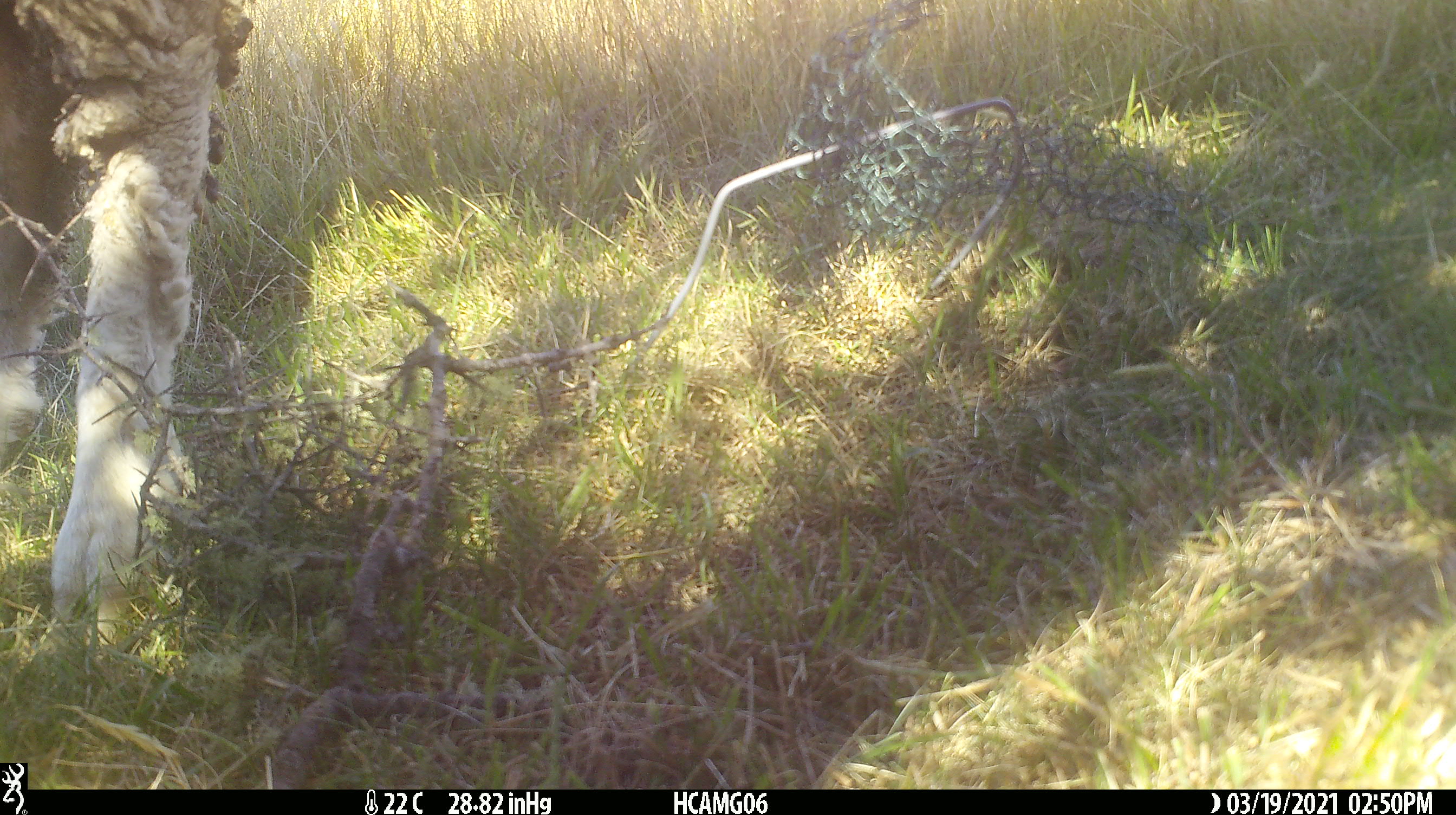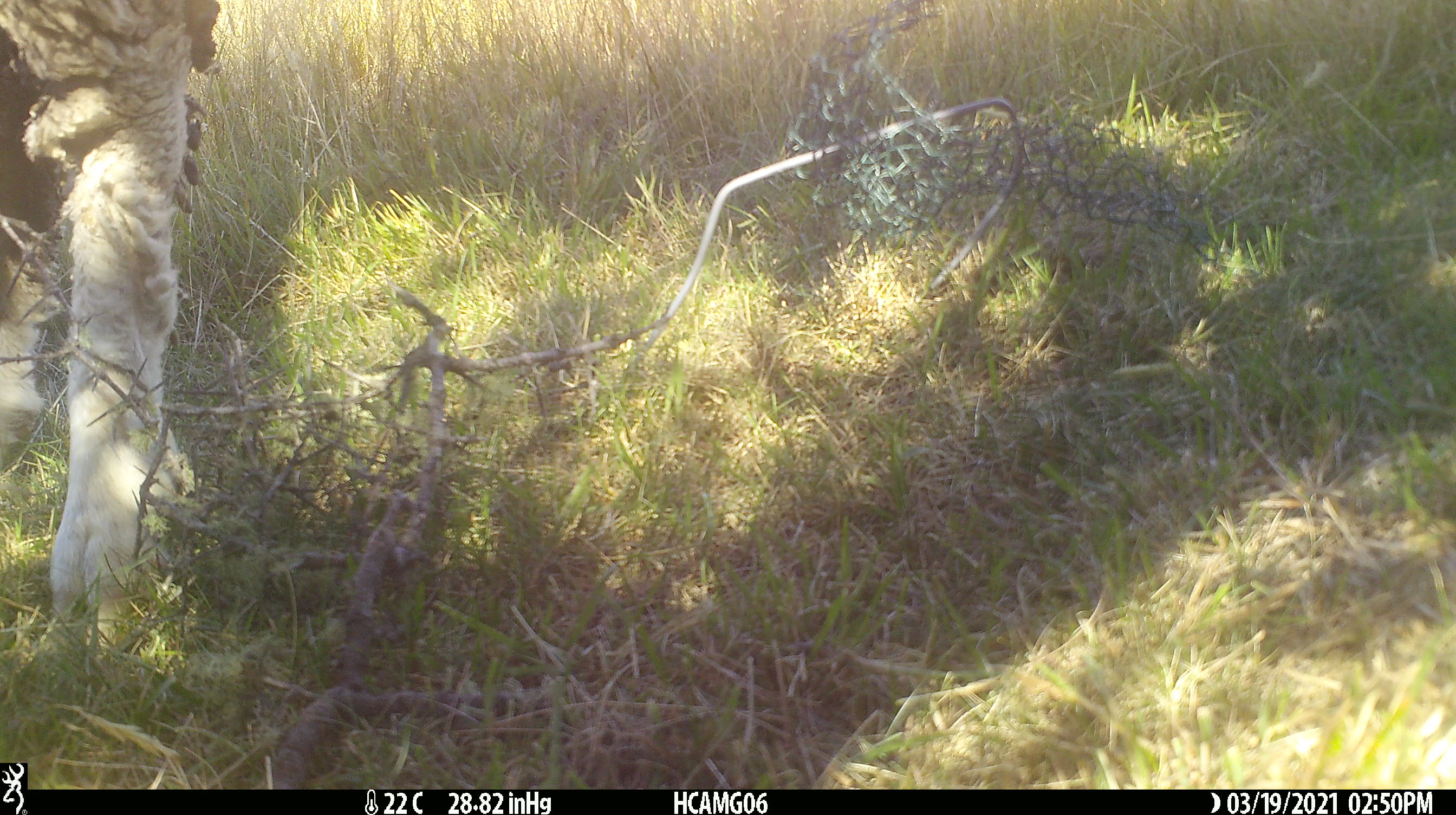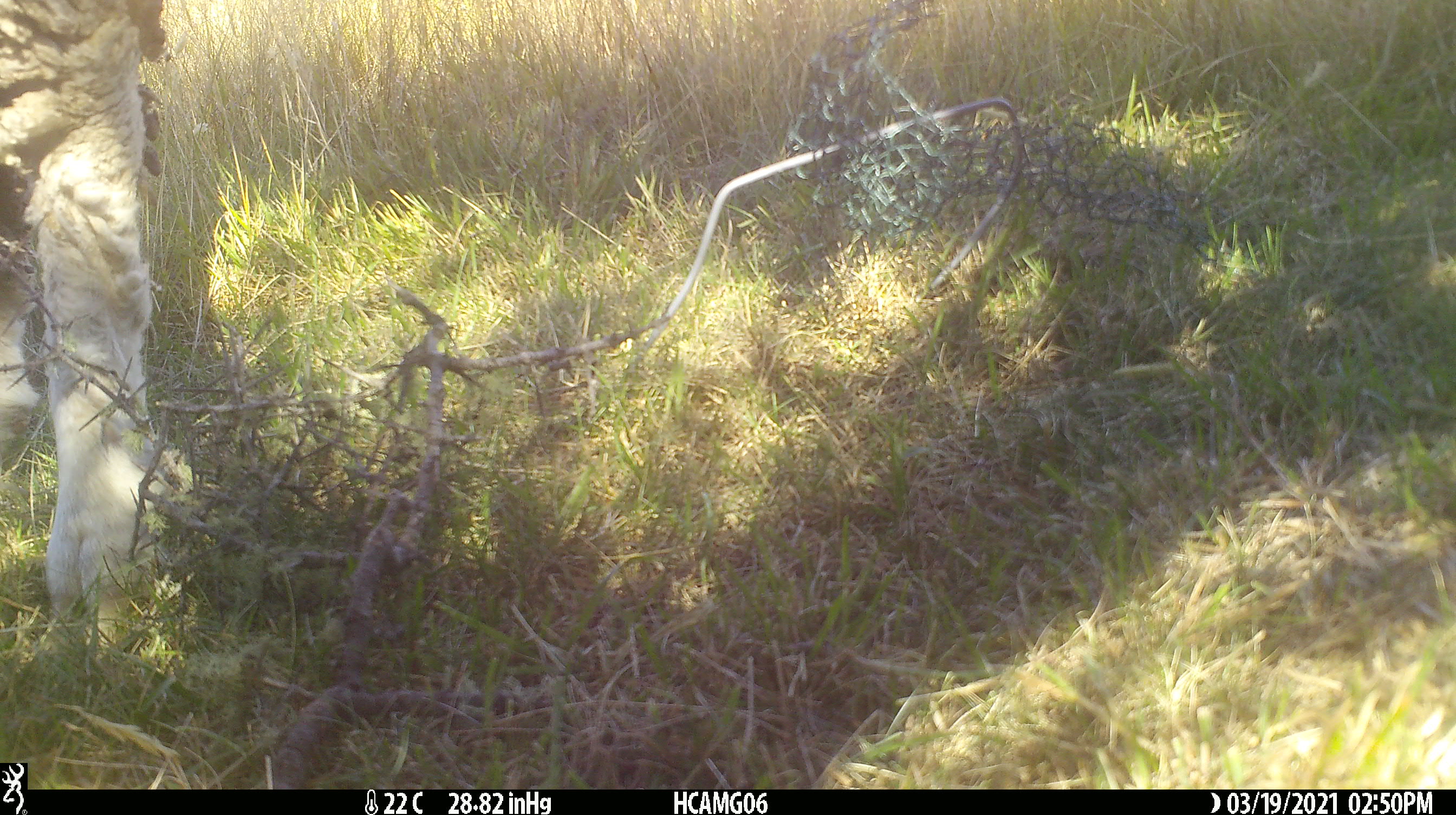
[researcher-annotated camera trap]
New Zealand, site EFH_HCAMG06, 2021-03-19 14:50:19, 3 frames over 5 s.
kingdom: Animalia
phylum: Chordata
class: Mammalia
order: Artiodactyla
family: Bovidae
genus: Ovis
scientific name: Ovis aries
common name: domestic sheep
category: sheep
Sheep (domestic sheep) (Ovis aries).